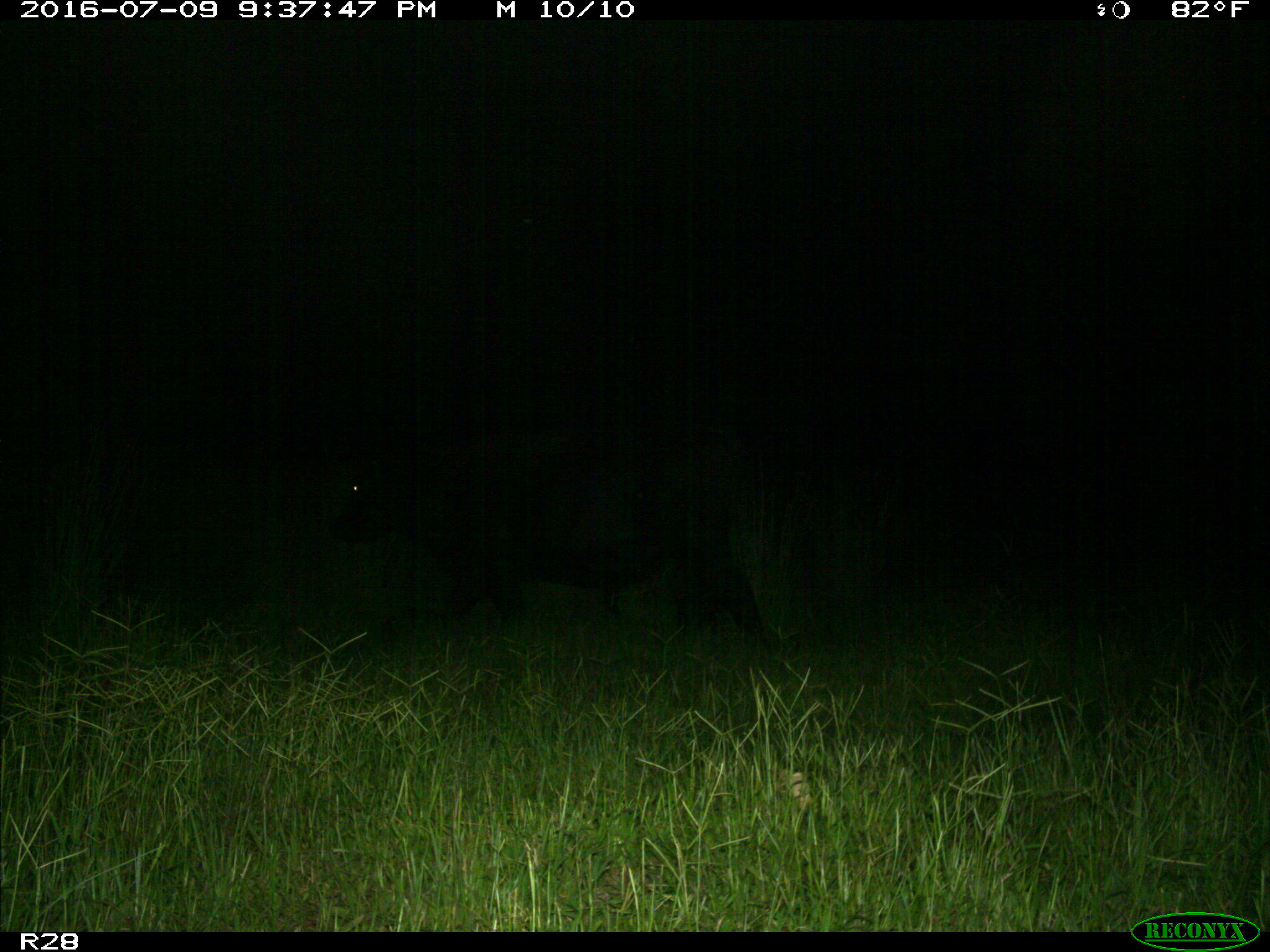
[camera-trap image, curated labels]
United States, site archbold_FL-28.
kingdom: Animalia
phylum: Chordata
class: Mammalia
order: Artiodactyla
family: Bovidae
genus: Bos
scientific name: Bos taurus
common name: domestic cow